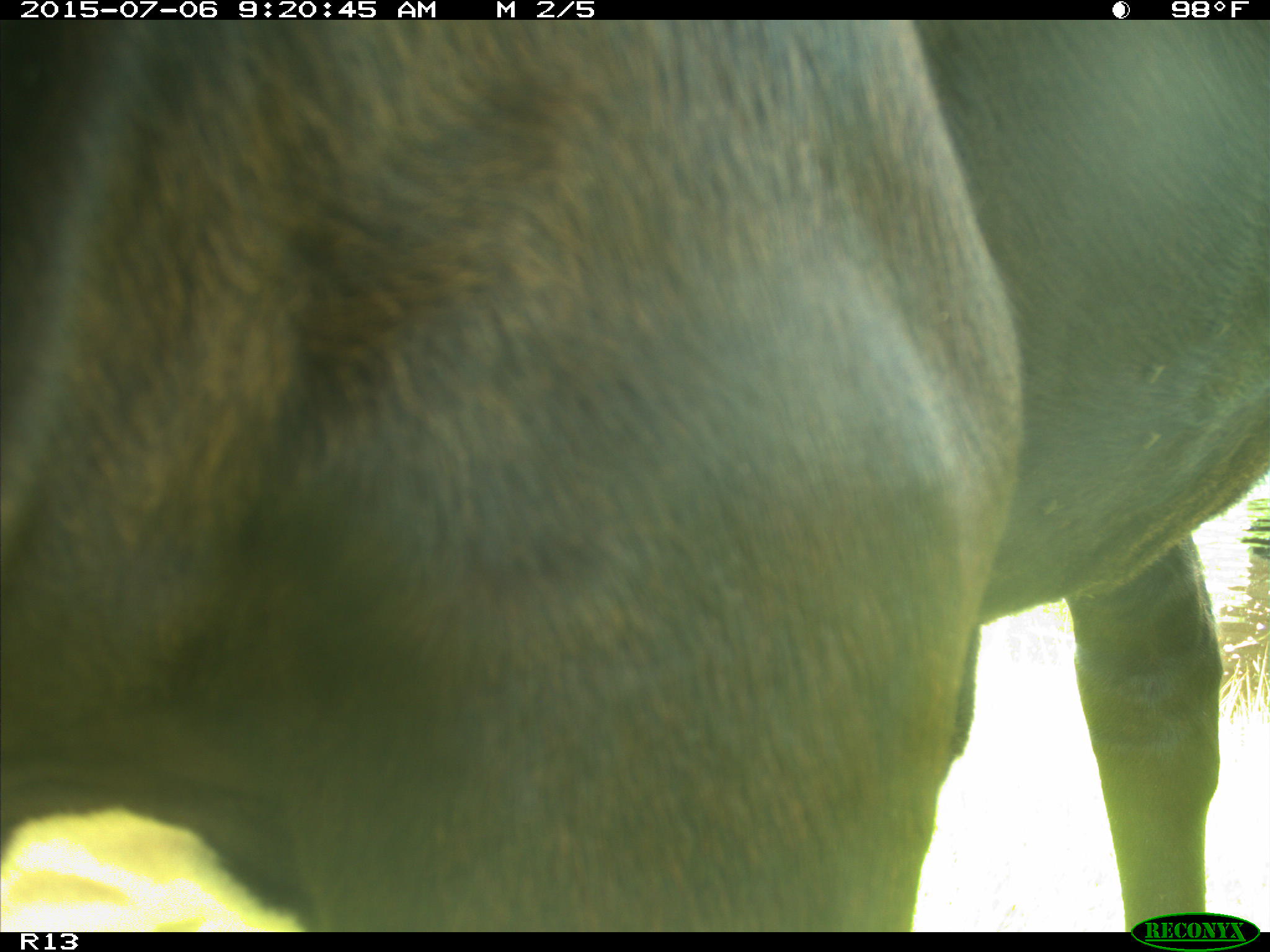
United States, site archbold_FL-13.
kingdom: Animalia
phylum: Chordata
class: Mammalia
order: Artiodactyla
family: Bovidae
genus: Bos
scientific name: Bos taurus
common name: domestic cow